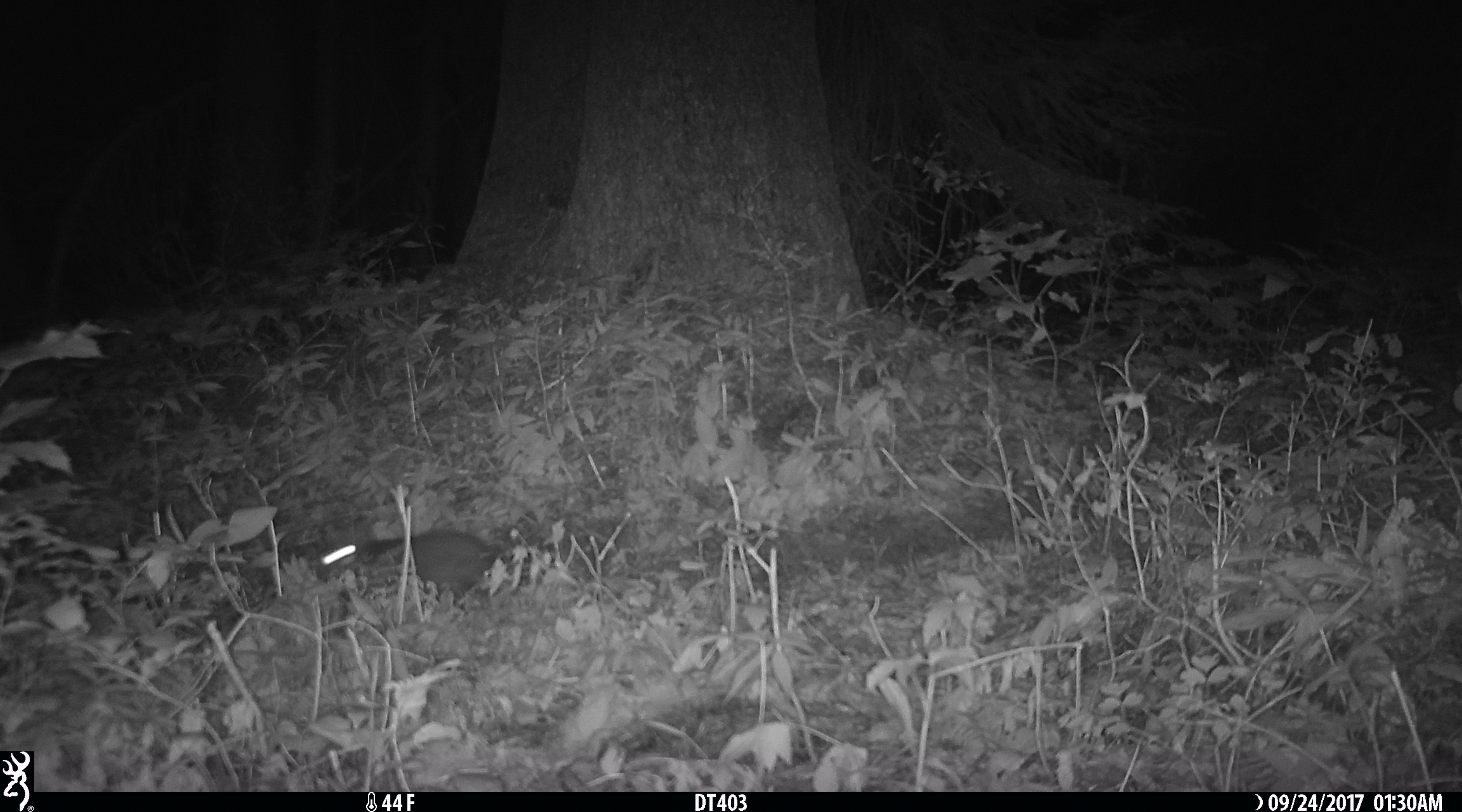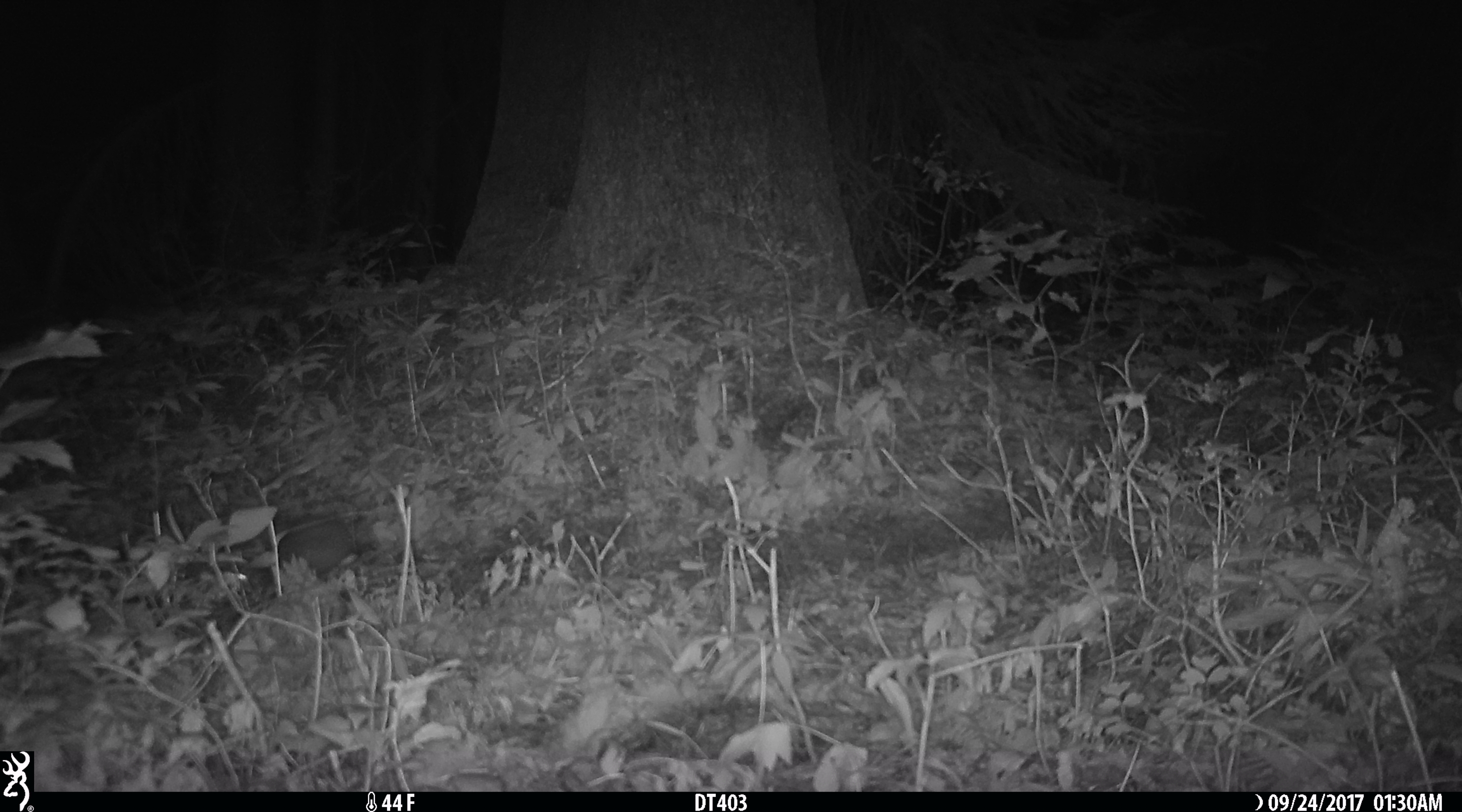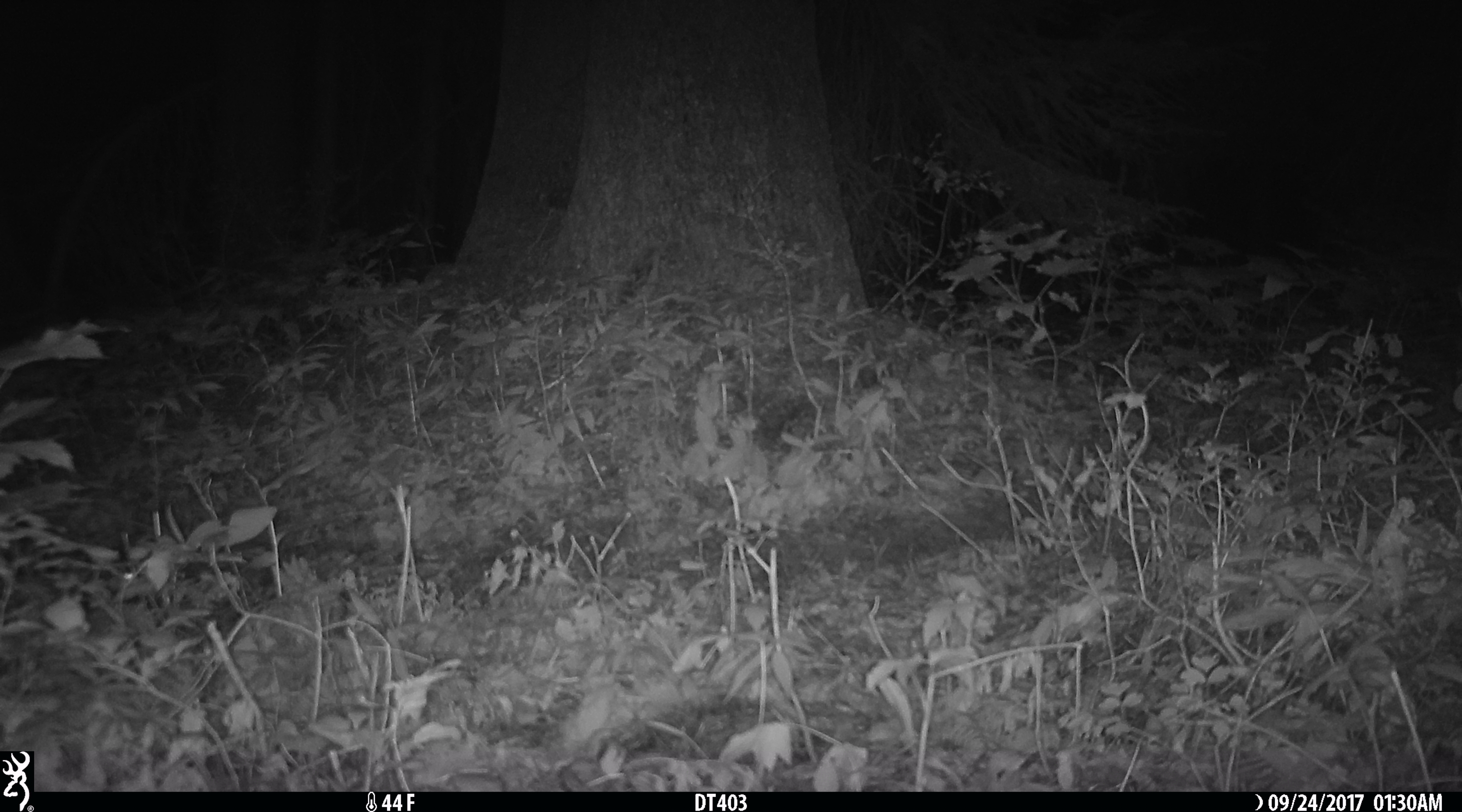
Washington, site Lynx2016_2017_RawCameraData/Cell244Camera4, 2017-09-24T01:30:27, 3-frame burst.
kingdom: Animalia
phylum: Chordata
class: Mammalia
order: Lagomorpha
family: Leporidae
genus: Lepus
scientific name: Lepus americanus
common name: snowshoe hare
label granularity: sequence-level